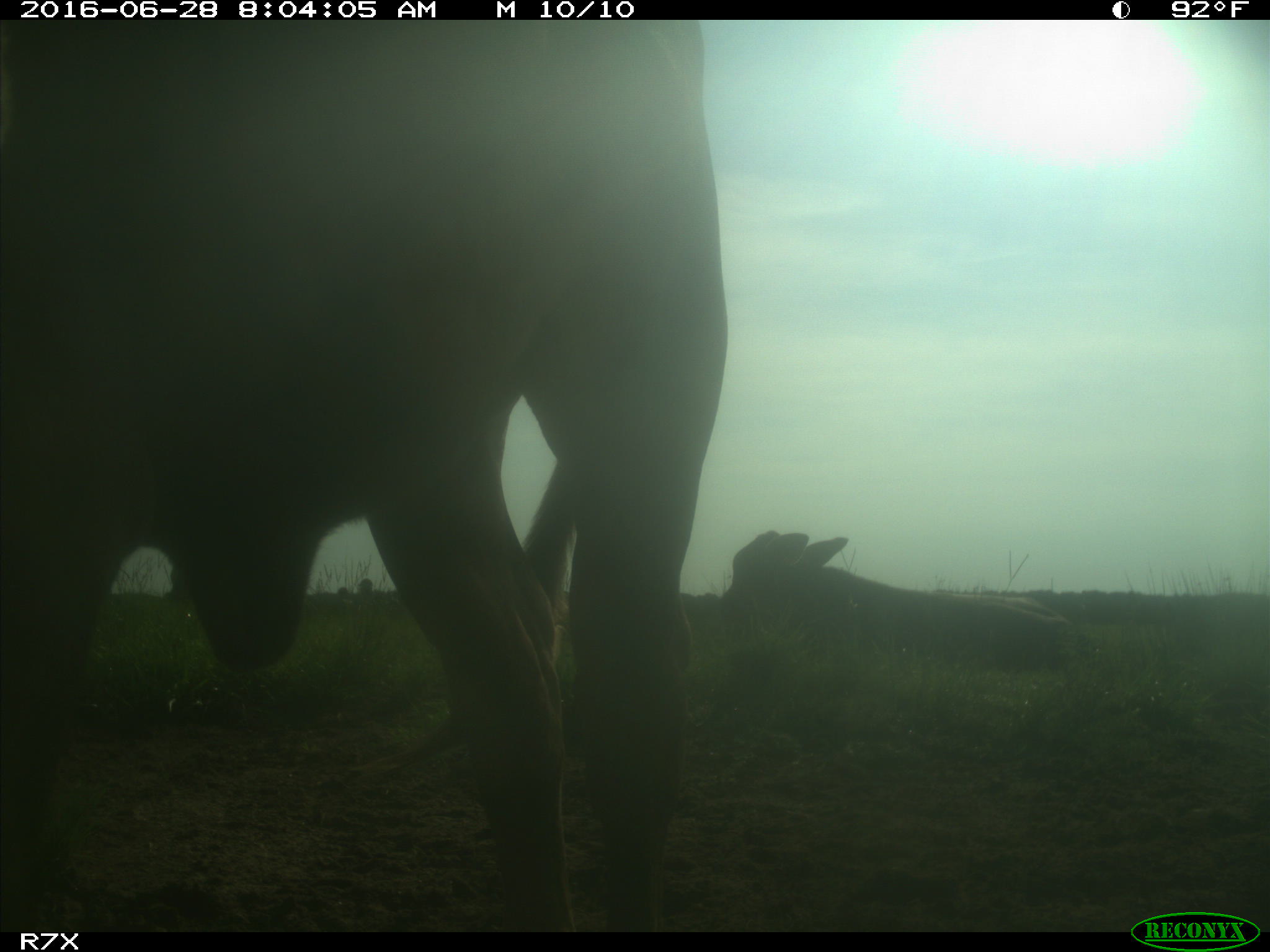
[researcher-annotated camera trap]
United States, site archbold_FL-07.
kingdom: Animalia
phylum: Chordata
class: Mammalia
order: Artiodactyla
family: Bovidae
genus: Bos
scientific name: Bos taurus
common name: domestic cow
Bos taurus (domestic cow).